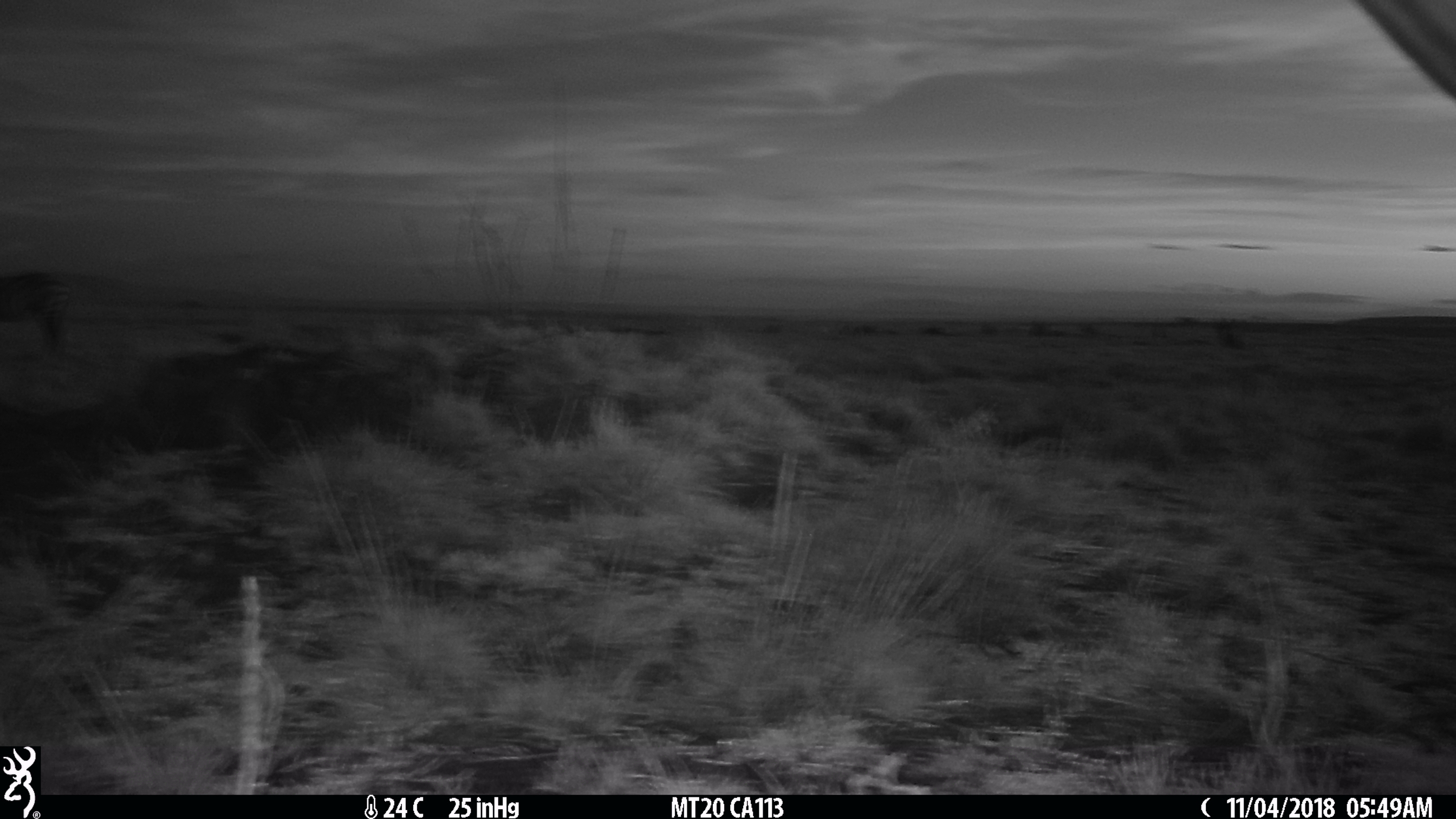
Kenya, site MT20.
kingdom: Animalia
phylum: Chordata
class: Mammalia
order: Perissodactyla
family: Equidae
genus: Equus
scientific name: Equus quagga burchellii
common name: burchell's zebra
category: zebra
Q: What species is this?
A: Zebra (burchell's zebra) (Equus quagga burchellii).